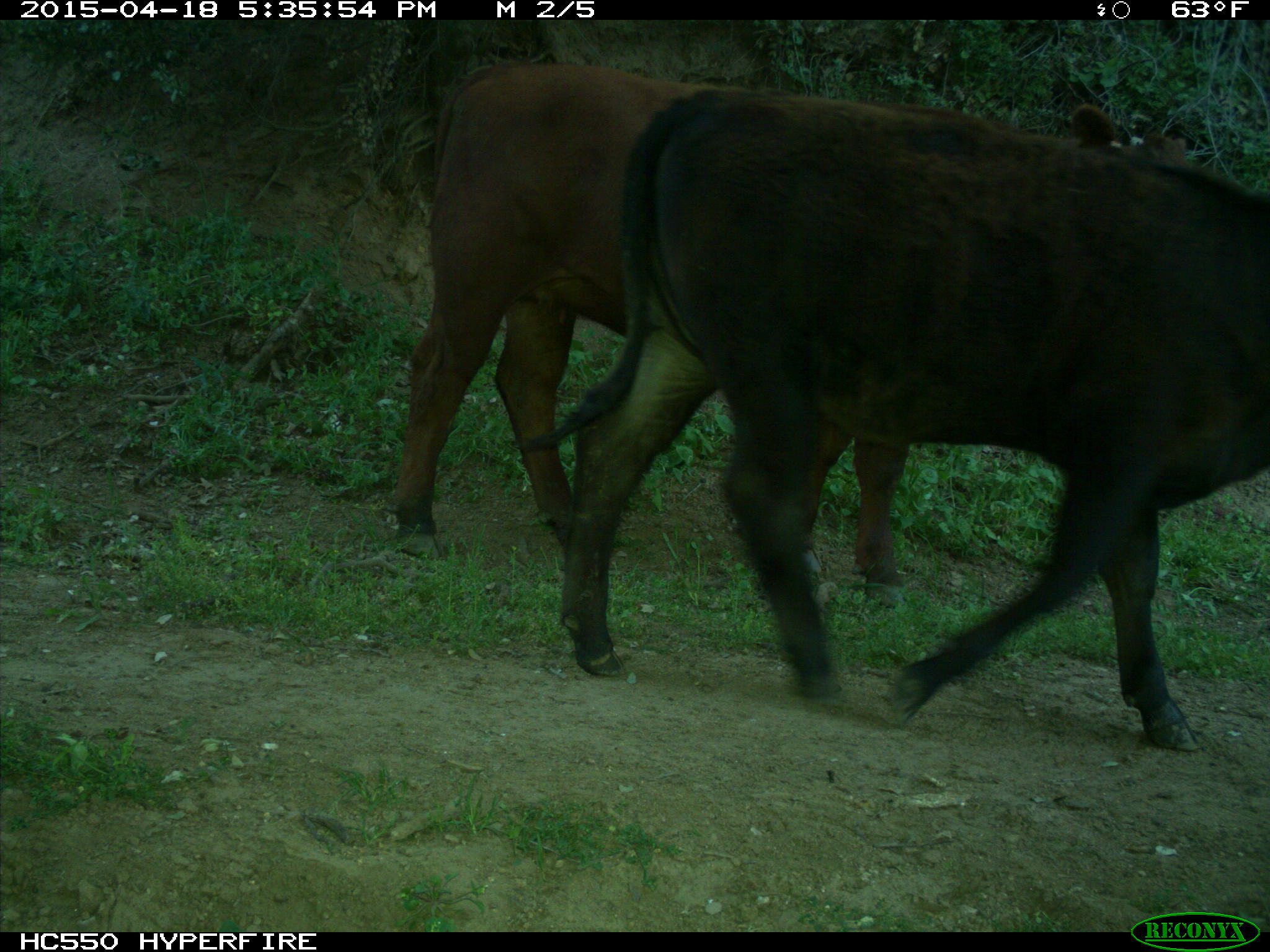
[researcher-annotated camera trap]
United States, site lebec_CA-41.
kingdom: Animalia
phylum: Chordata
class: Mammalia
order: Artiodactyla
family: Bovidae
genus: Bos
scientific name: Bos taurus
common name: domestic cow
Bos taurus (domestic cow).